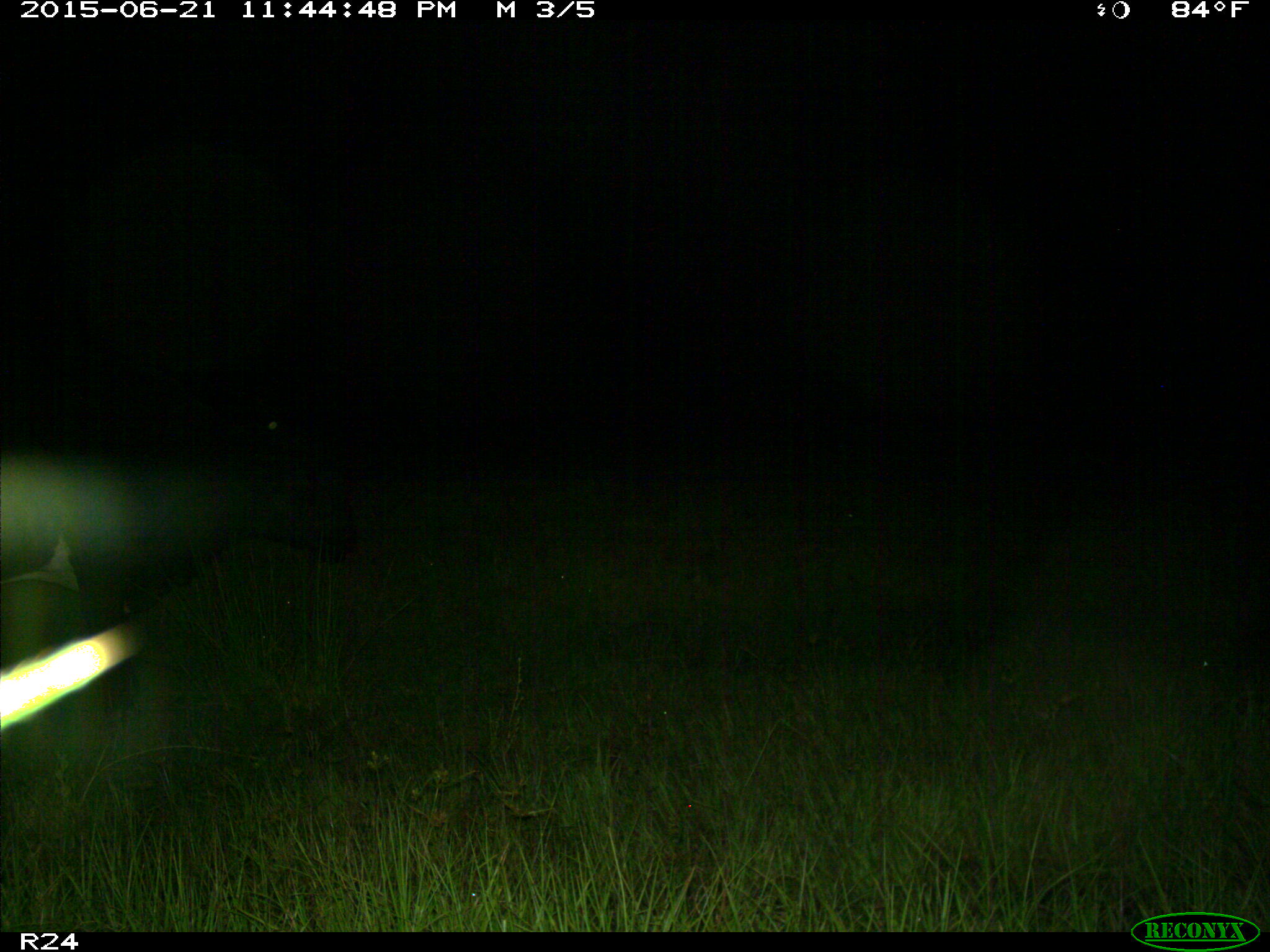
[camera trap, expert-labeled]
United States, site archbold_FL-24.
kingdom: Animalia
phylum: Chordata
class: Mammalia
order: Artiodactyla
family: Bovidae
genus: Bos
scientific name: Bos taurus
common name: domestic cow